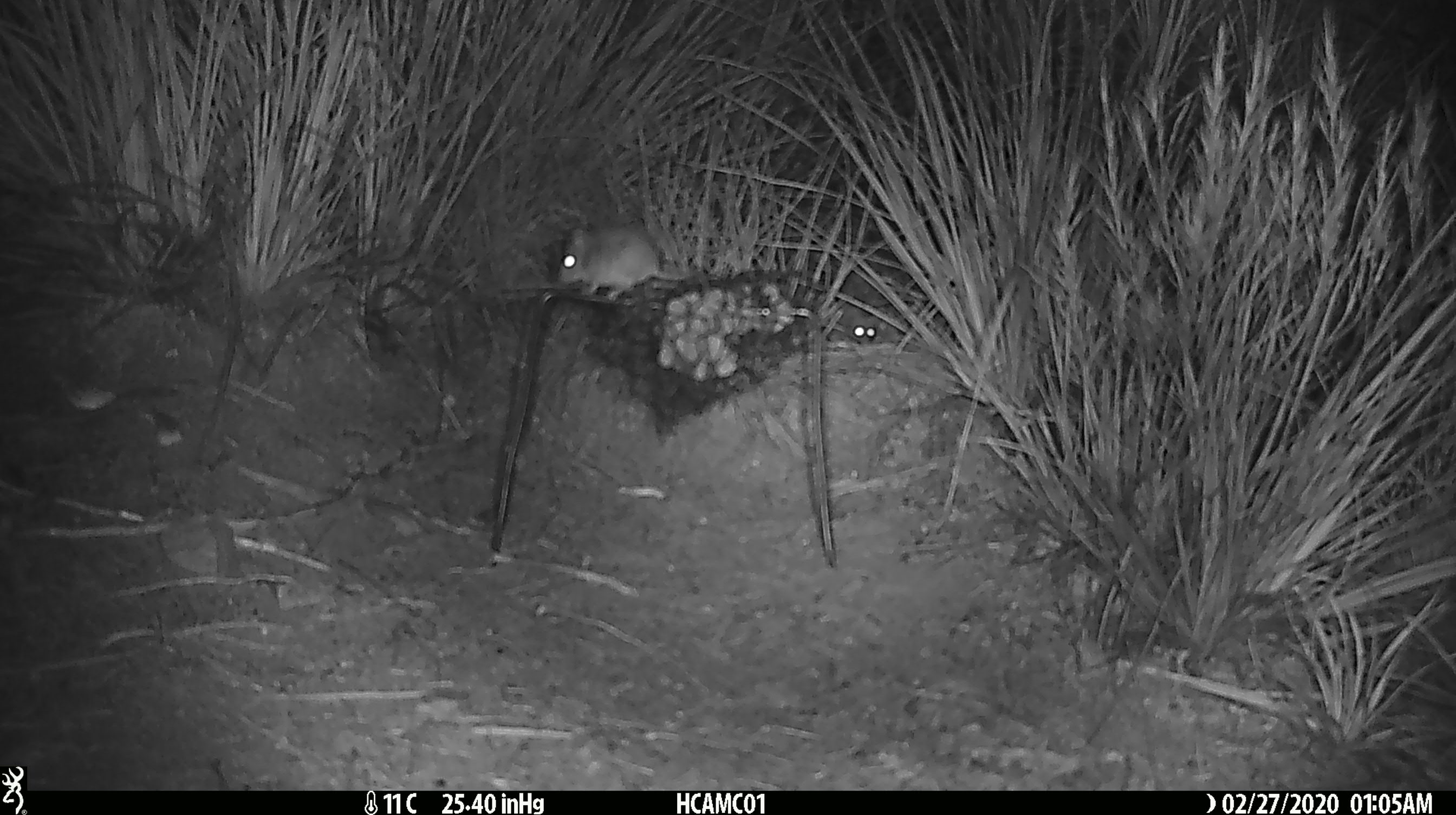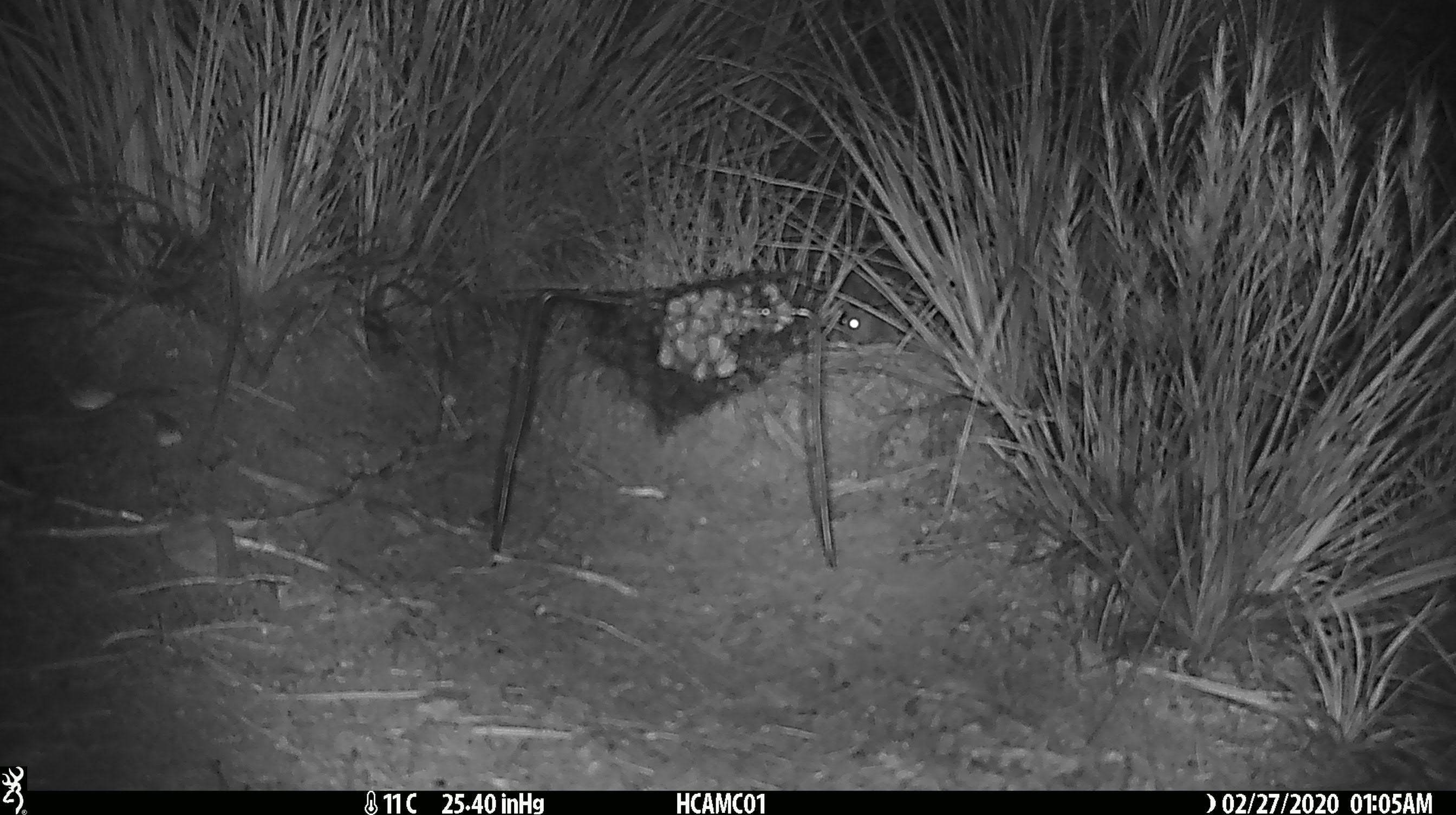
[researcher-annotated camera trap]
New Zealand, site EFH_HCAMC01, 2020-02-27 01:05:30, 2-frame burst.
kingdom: Animalia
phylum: Chordata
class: Mammalia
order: Rodentia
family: Muridae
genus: Mus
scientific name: Mus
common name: mouse